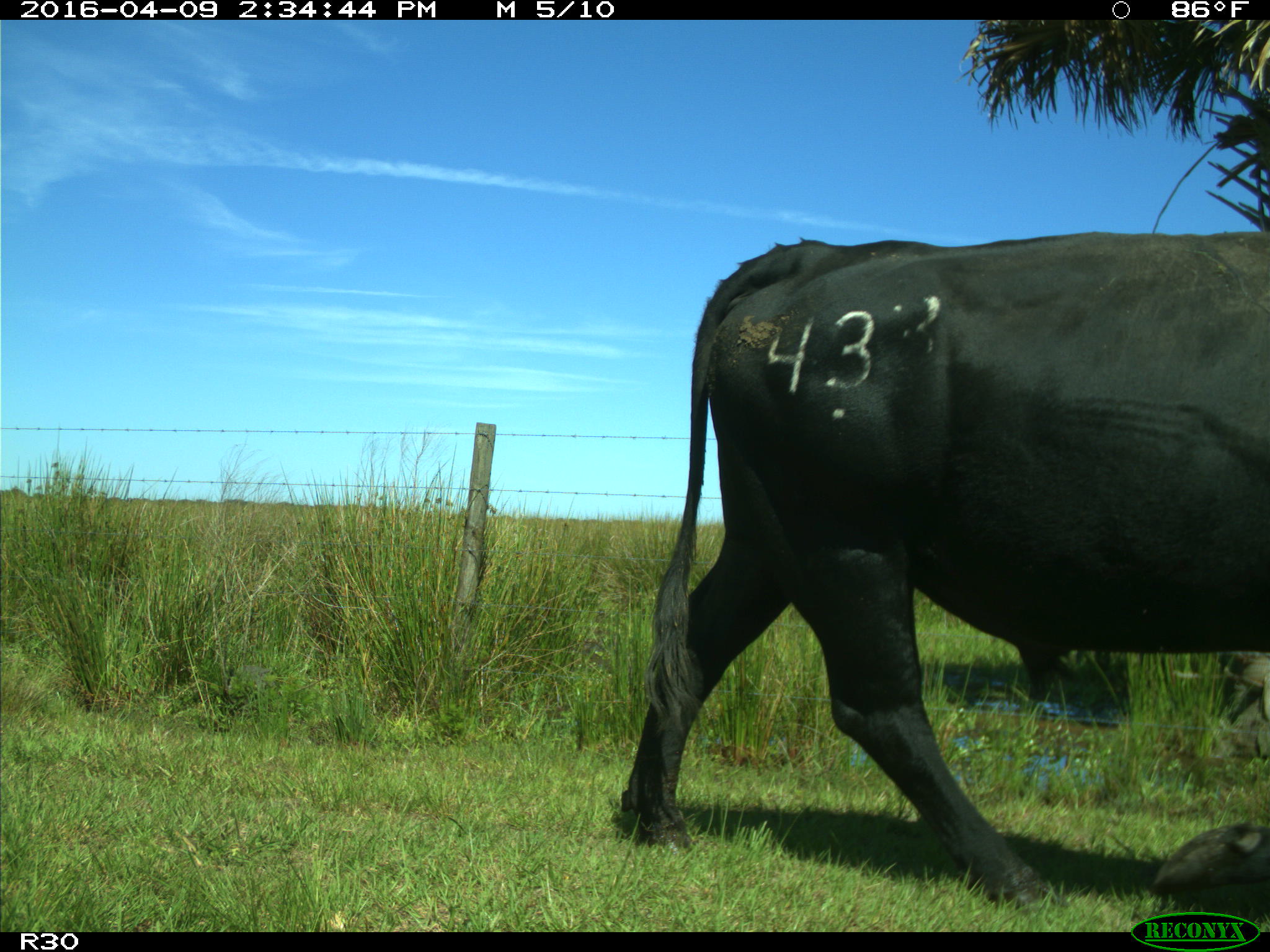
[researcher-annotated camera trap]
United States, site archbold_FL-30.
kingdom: Animalia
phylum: Chordata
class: Mammalia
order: Artiodactyla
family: Bovidae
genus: Bos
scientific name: Bos taurus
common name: domestic cow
Bos taurus (domestic cow).